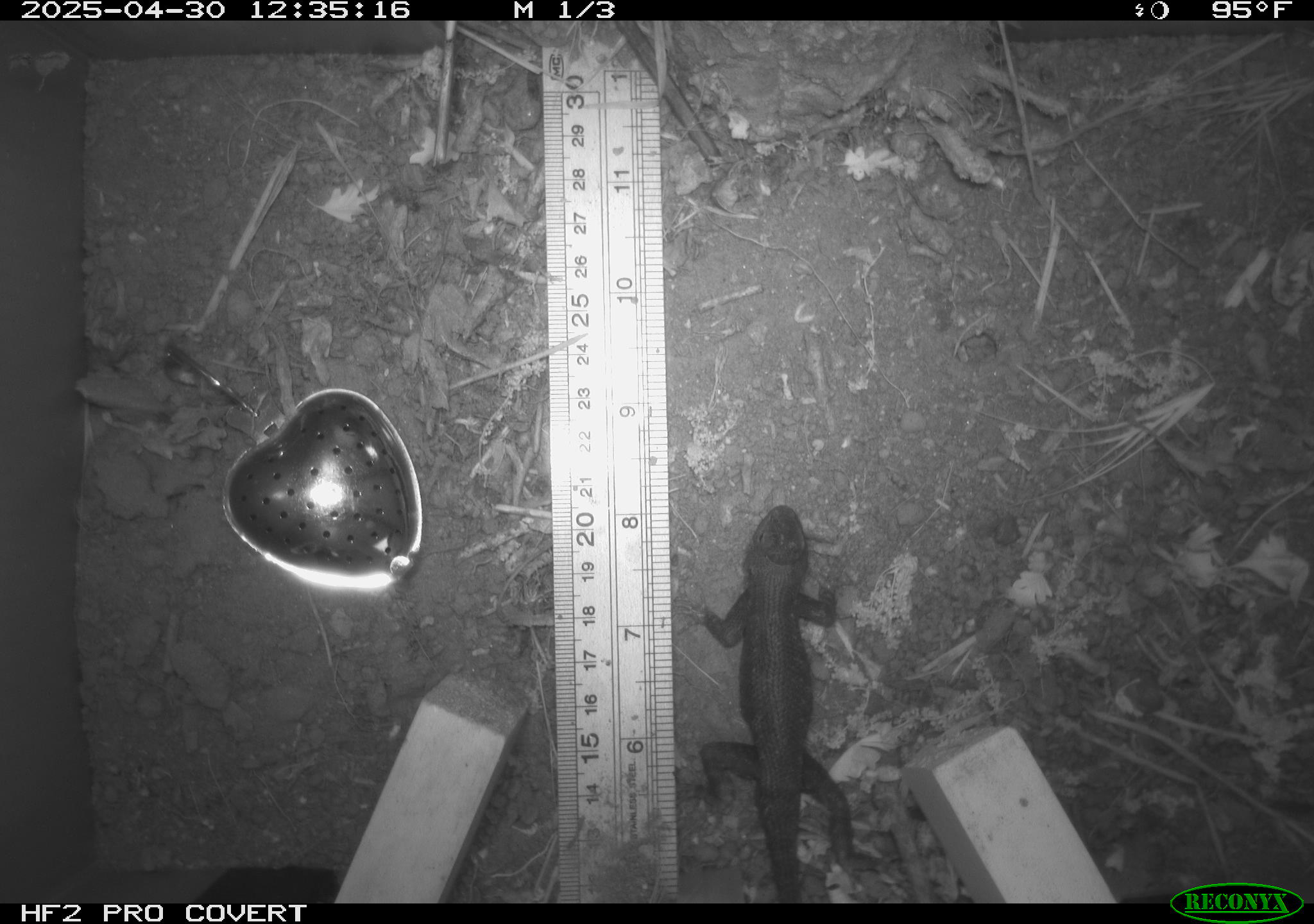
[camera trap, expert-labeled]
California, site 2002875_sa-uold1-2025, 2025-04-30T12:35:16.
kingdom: Animalia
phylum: Chordata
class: Reptilia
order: Squamata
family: Phrynosomatidae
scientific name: Phrynosomatidae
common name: north american spiny lizards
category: sceloporus/uta species